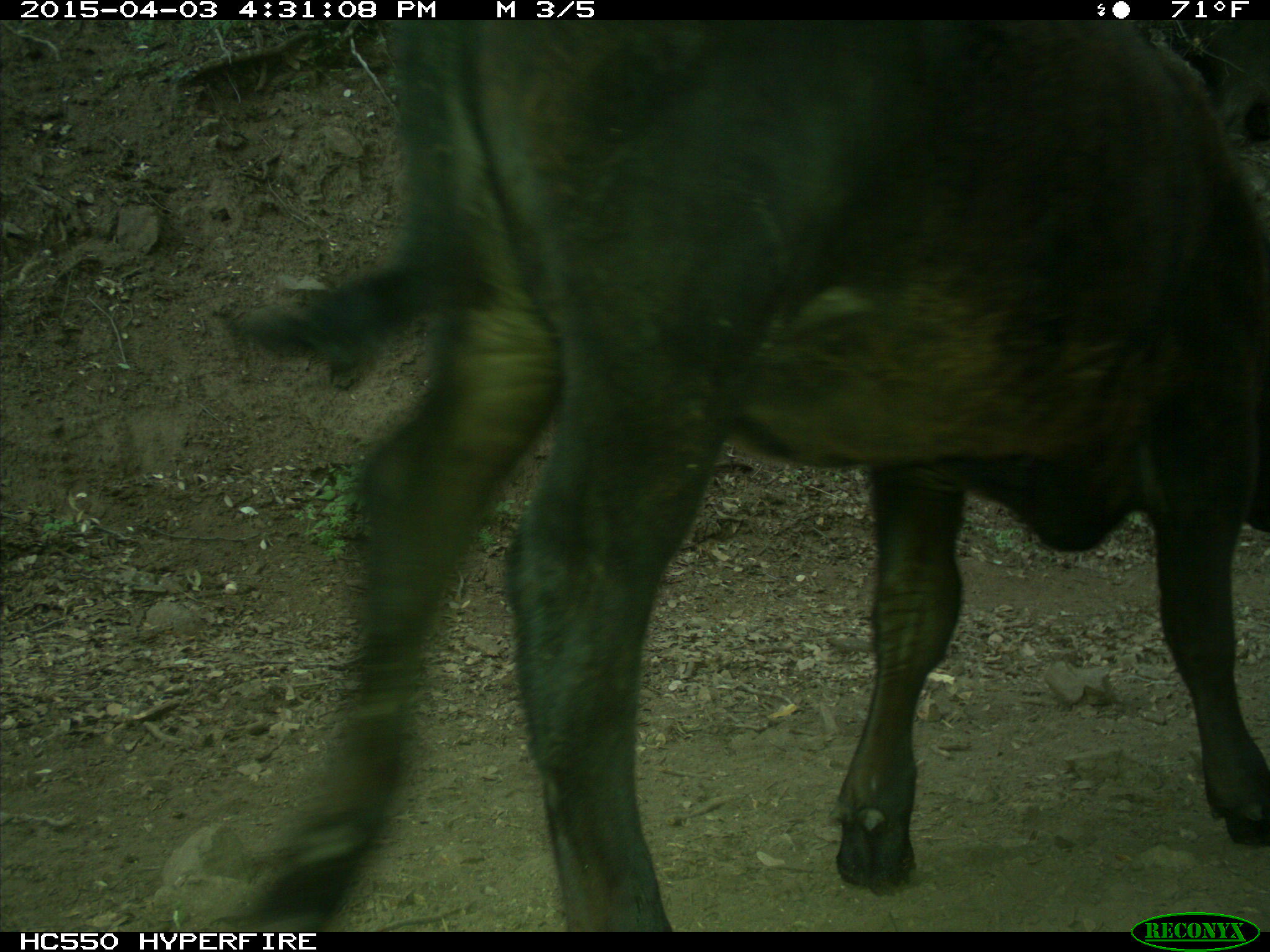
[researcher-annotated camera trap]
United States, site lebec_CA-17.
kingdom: Animalia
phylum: Chordata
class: Mammalia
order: Artiodactyla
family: Bovidae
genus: Bos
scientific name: Bos taurus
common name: domestic cow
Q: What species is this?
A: Bos taurus (domestic cow).